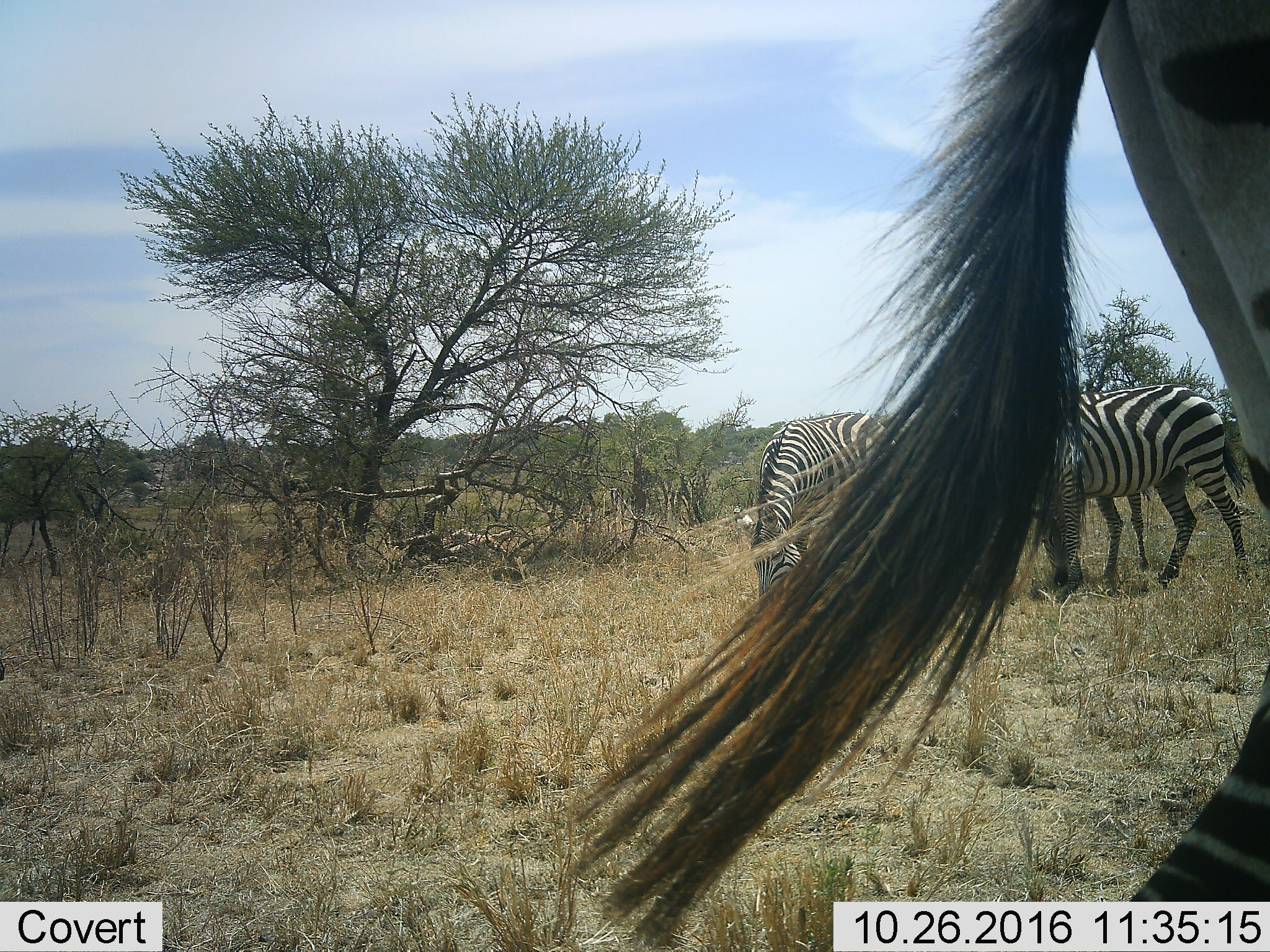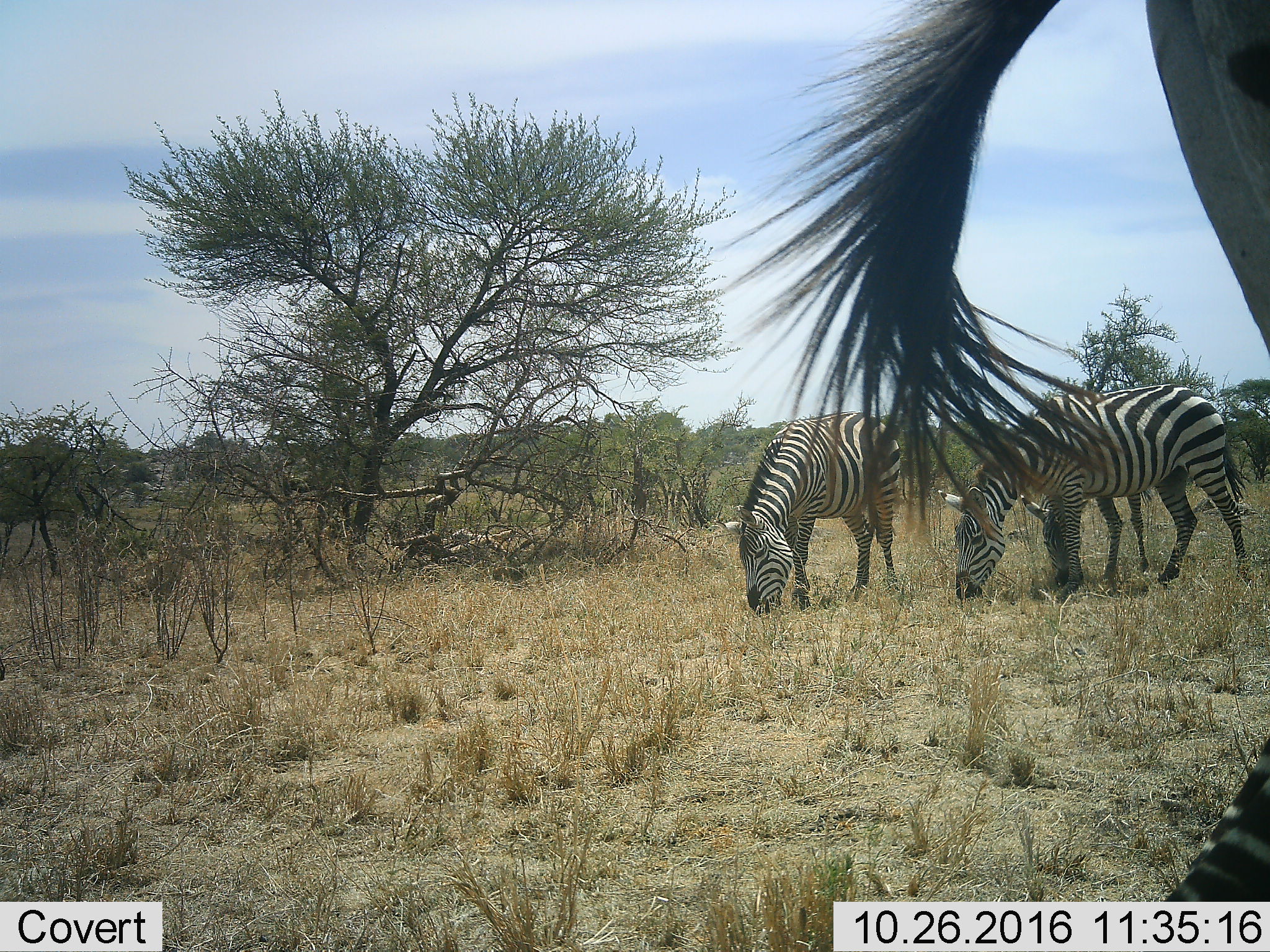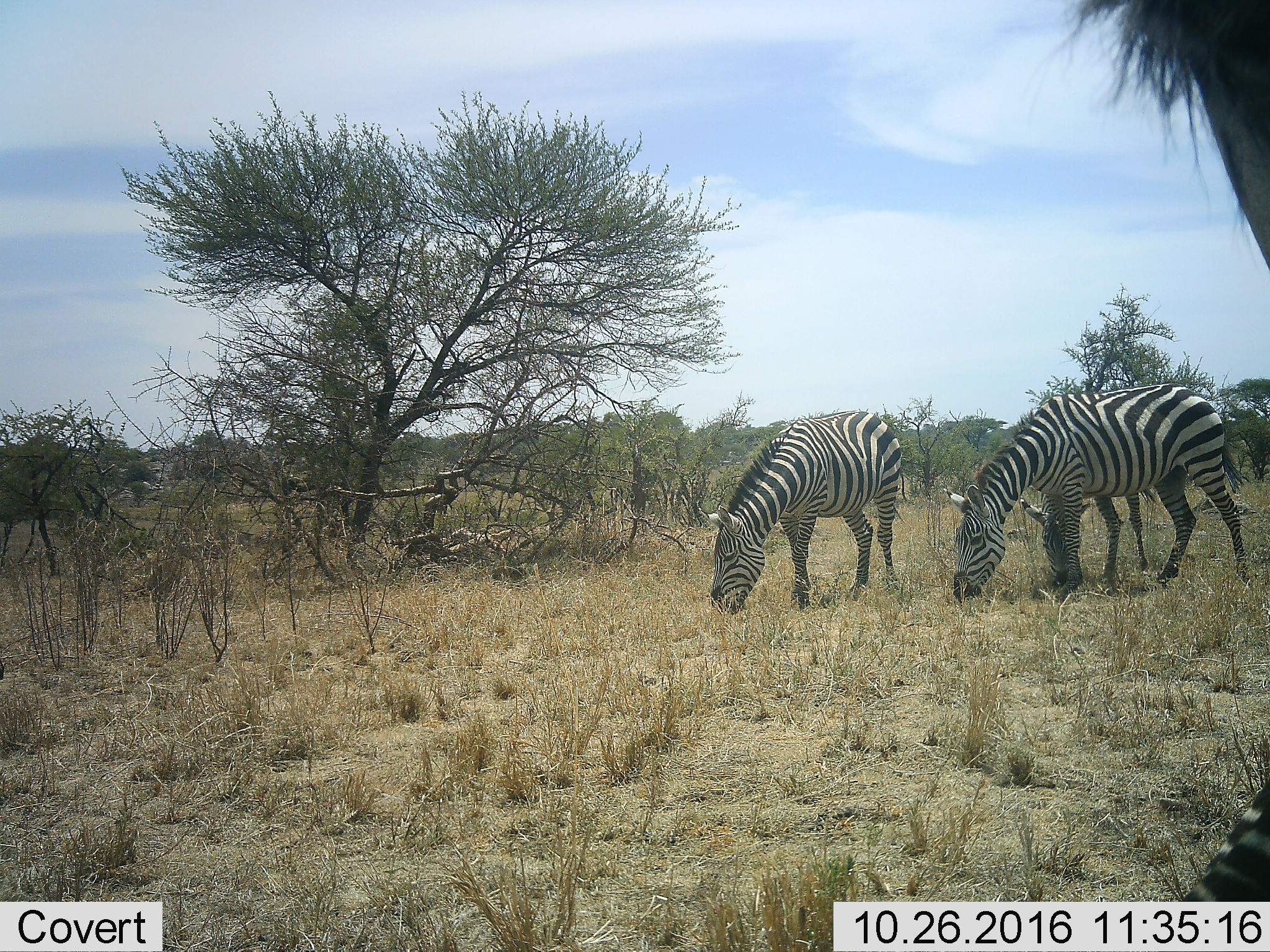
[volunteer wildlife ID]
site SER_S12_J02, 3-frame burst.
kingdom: Animalia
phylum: Chordata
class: Mammalia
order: Perissodactyla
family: Equidae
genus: Equus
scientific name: Equus quagga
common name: plains zebra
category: zebraplains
Zebraplains (plains zebra) (Equus quagga), count 3. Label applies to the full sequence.